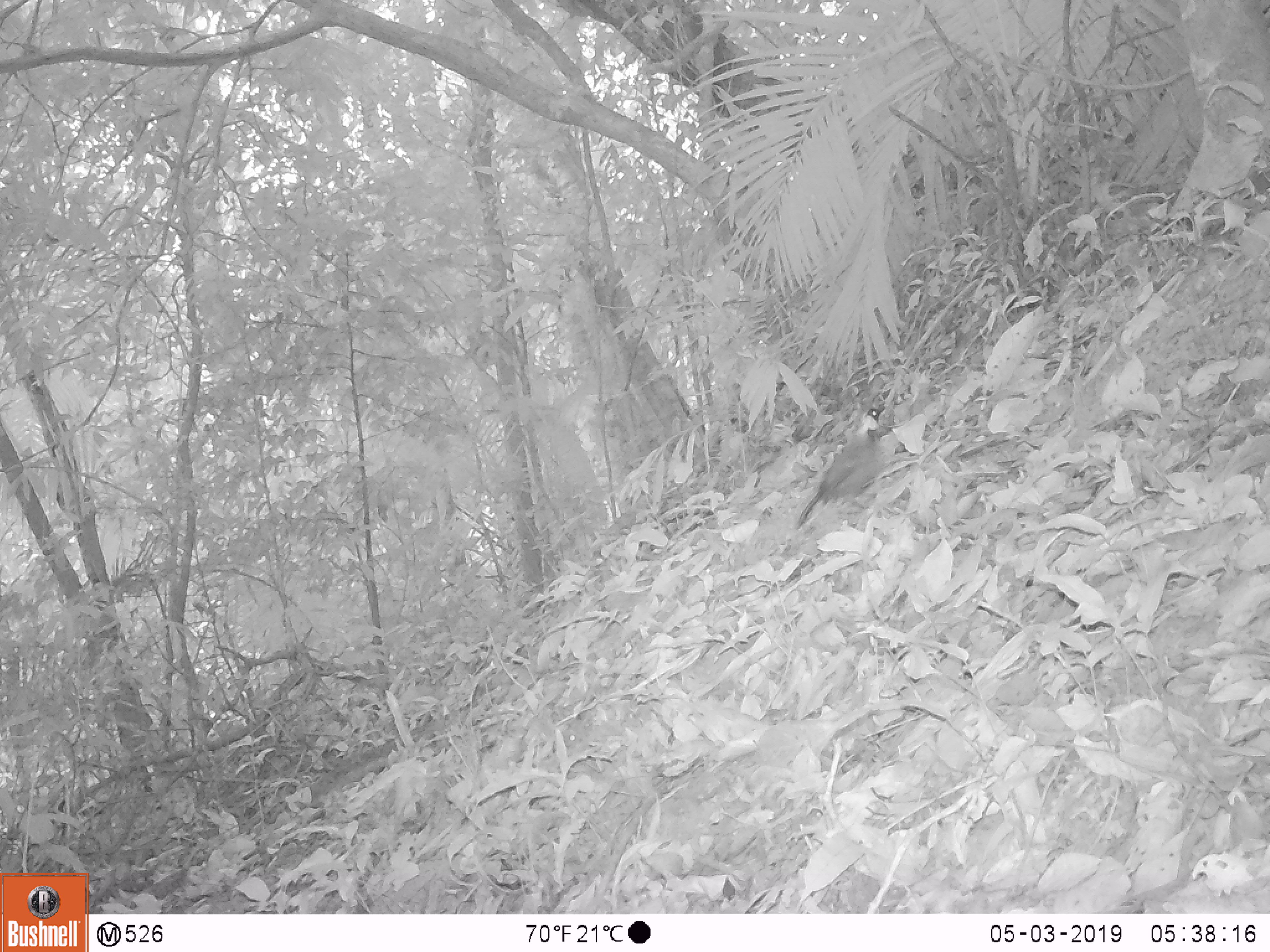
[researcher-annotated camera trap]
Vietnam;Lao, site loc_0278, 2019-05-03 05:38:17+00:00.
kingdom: Animalia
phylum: Chordata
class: Aves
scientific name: Aves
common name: bird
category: unidentified bird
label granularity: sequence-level